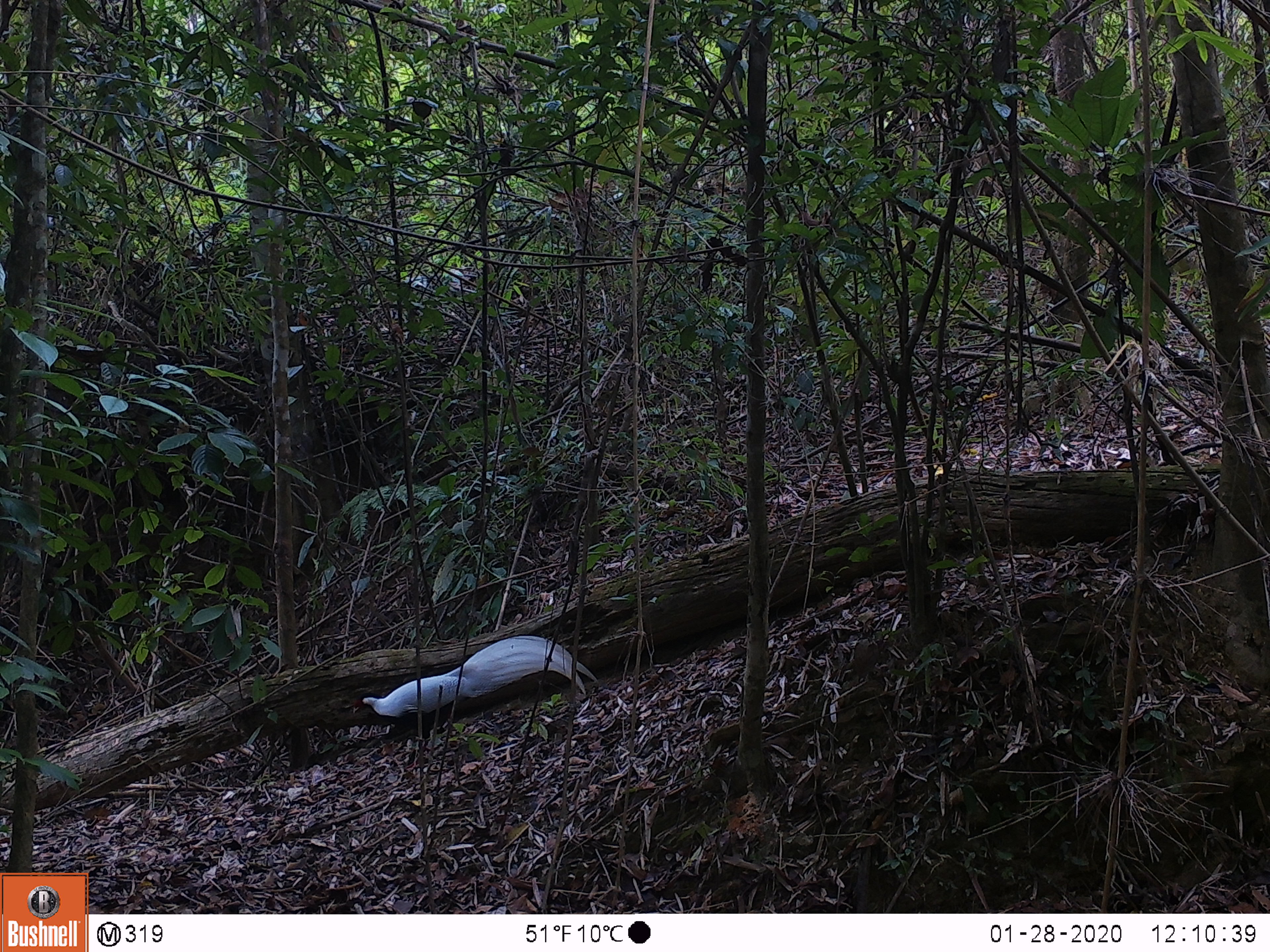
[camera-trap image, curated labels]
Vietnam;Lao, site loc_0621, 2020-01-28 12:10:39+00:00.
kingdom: Animalia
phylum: Chordata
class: Aves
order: Galliformes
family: Phasianidae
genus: Lophura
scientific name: Lophura nycthemera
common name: silver pheasant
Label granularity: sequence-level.